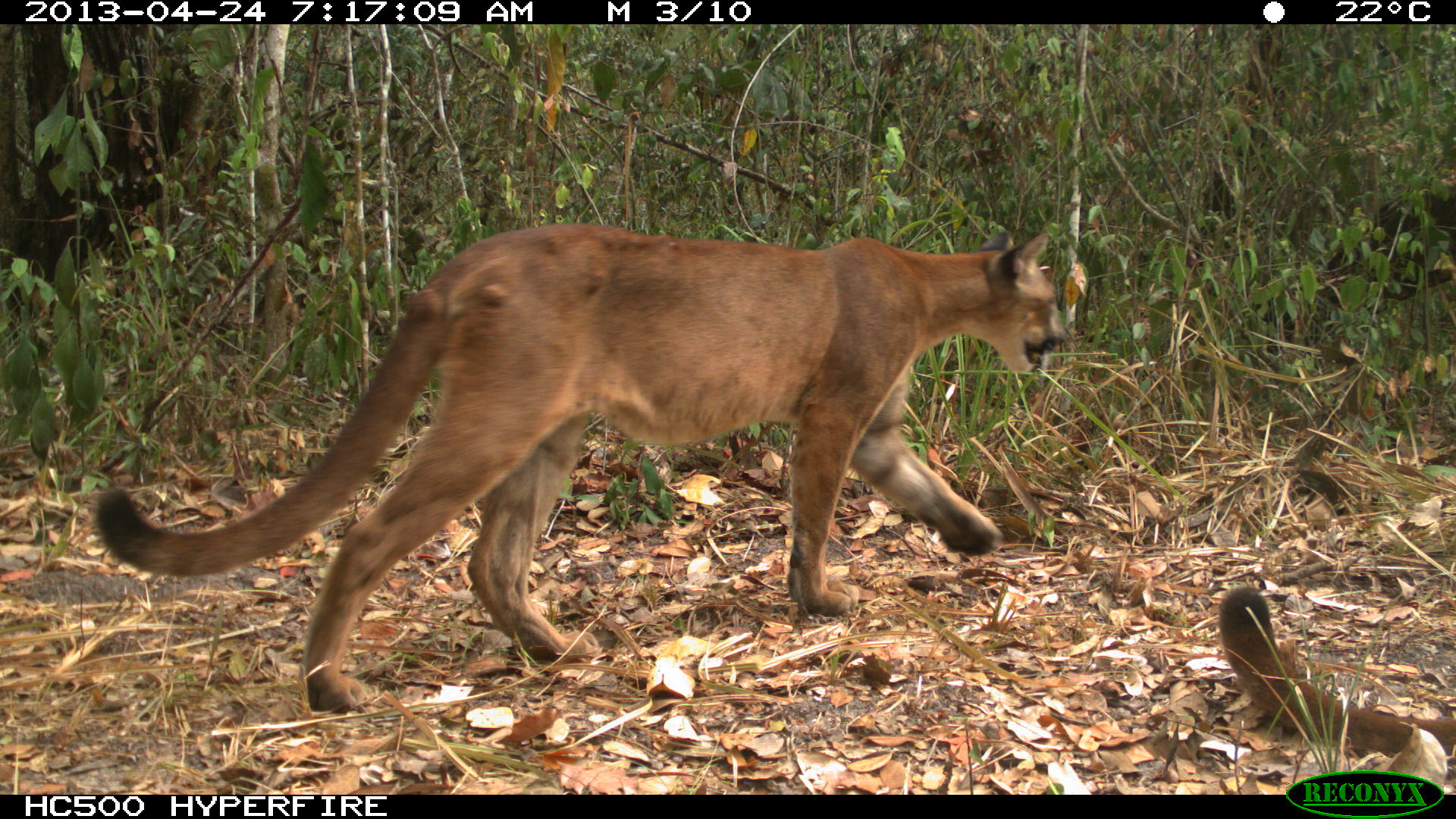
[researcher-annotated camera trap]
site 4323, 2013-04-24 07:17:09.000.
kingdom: Animalia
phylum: Chordata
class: Mammalia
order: Carnivora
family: Felidae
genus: Puma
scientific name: Puma concolor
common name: mountain lion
Puma concolor (mountain lion), count 2.